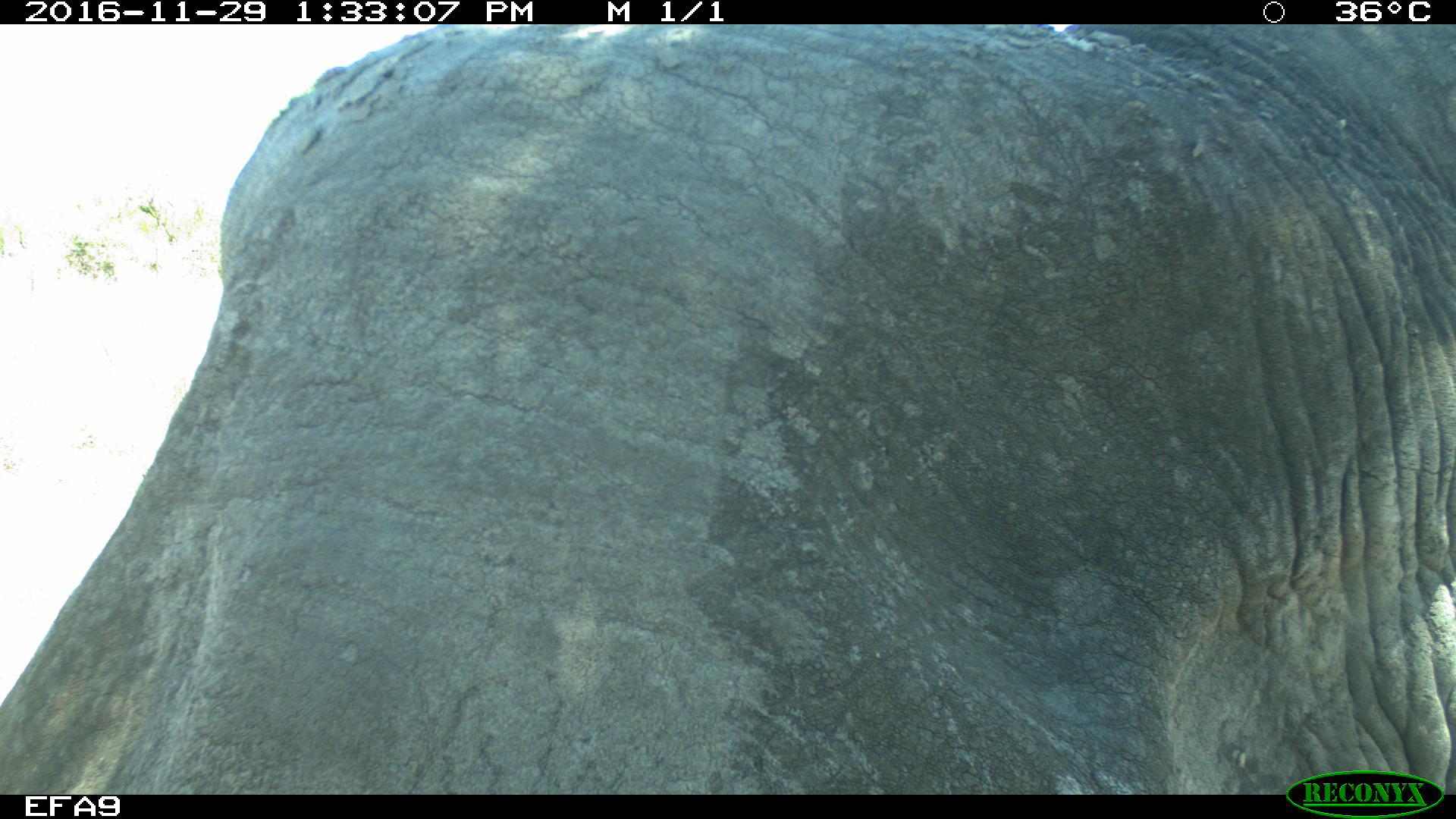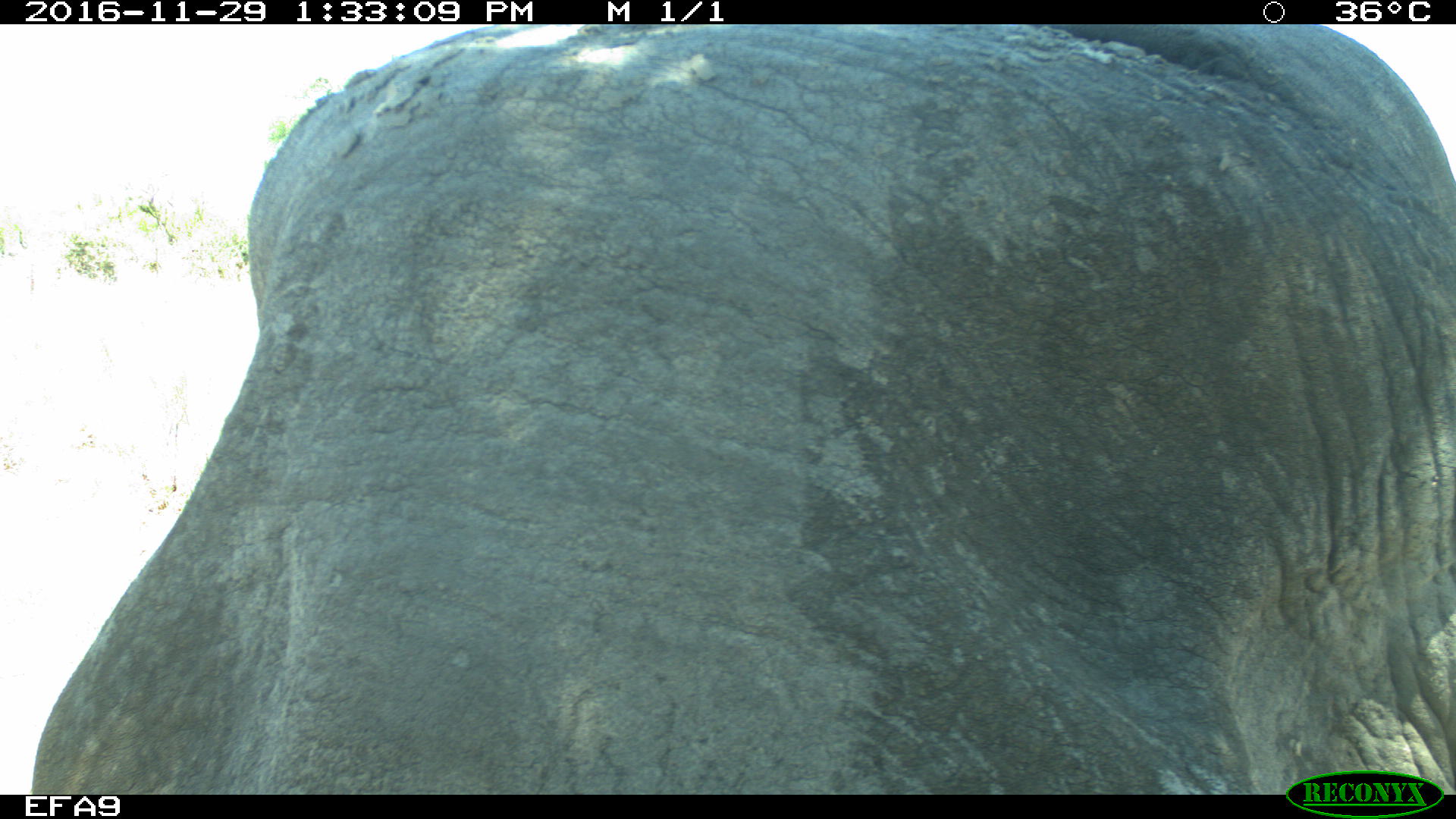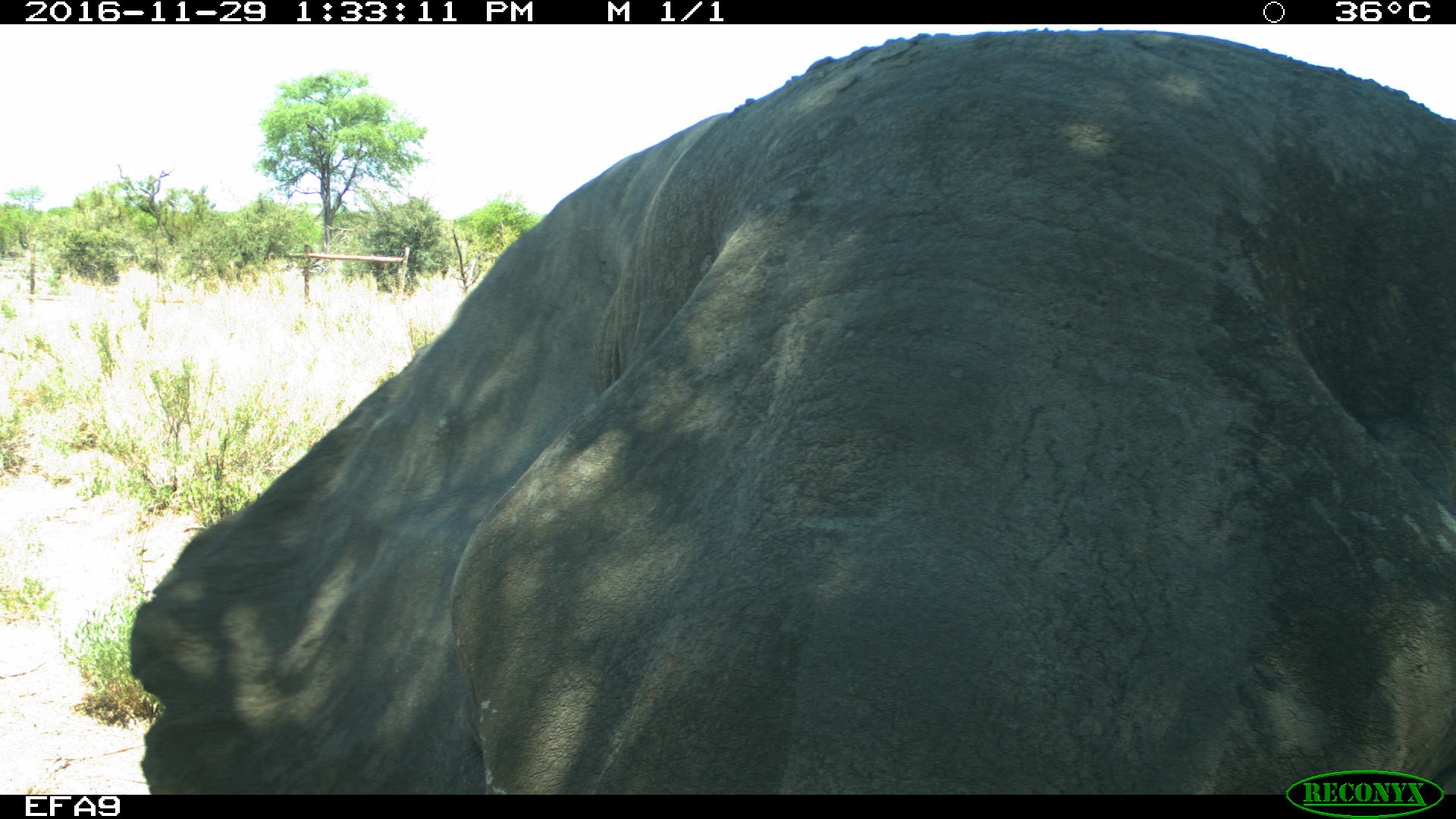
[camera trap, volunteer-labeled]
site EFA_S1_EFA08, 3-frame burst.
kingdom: Animalia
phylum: Chordata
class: Mammalia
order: Proboscidea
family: Elephantidae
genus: Loxodonta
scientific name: Loxodonta africana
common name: african bush elephant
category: elephant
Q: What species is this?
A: Elephant (african bush elephant) (Loxodonta africana).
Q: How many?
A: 1.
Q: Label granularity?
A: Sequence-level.